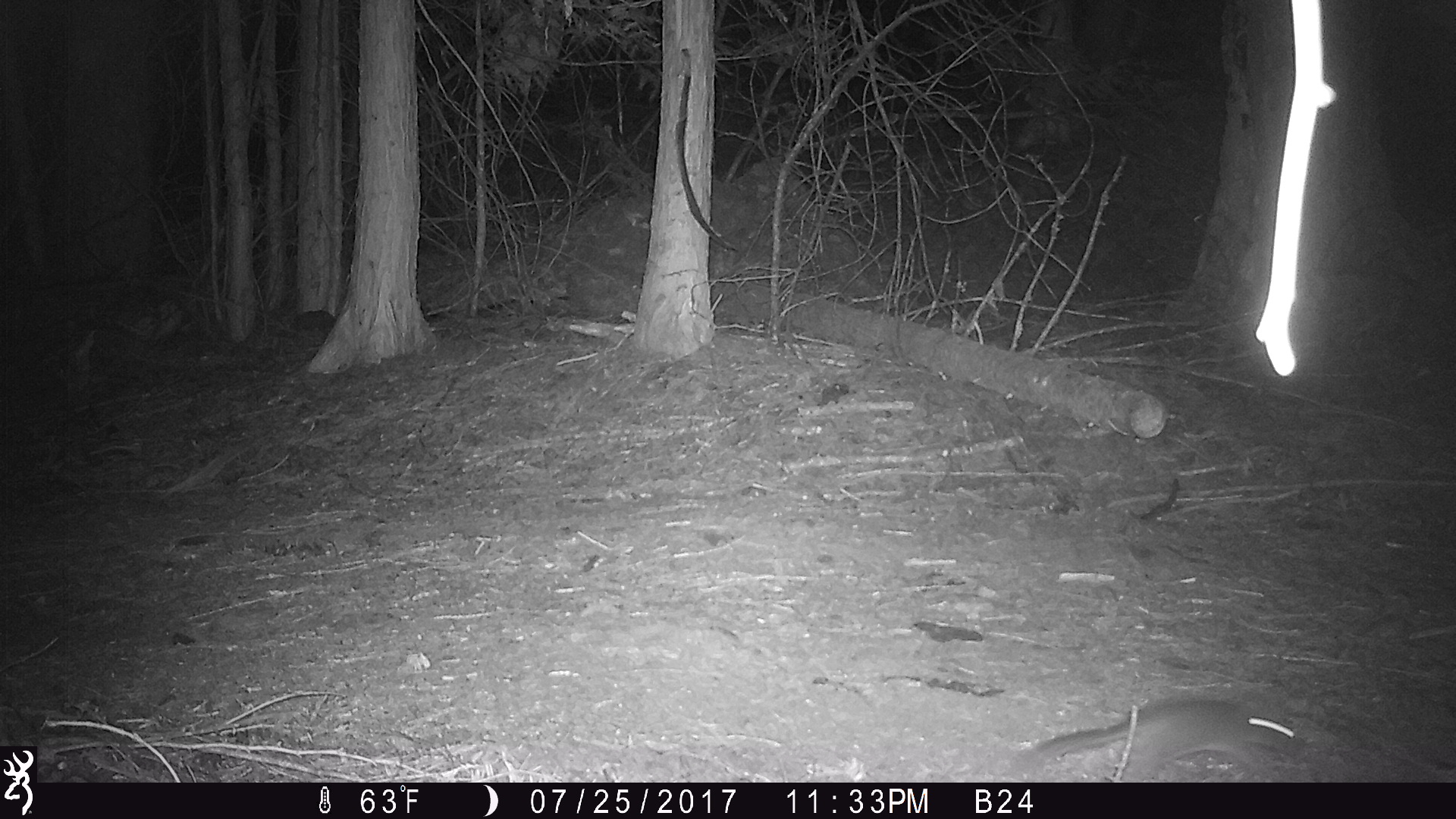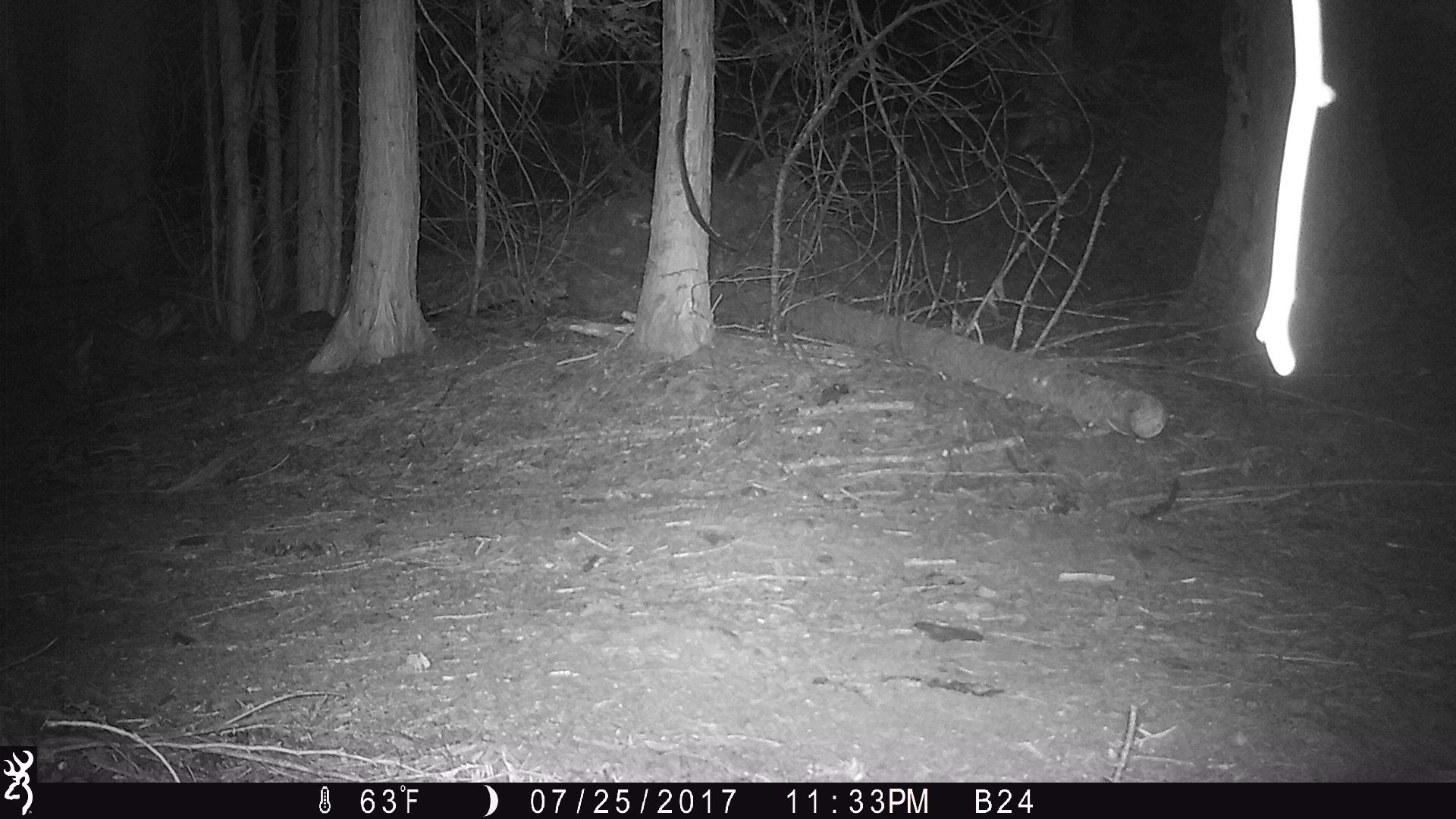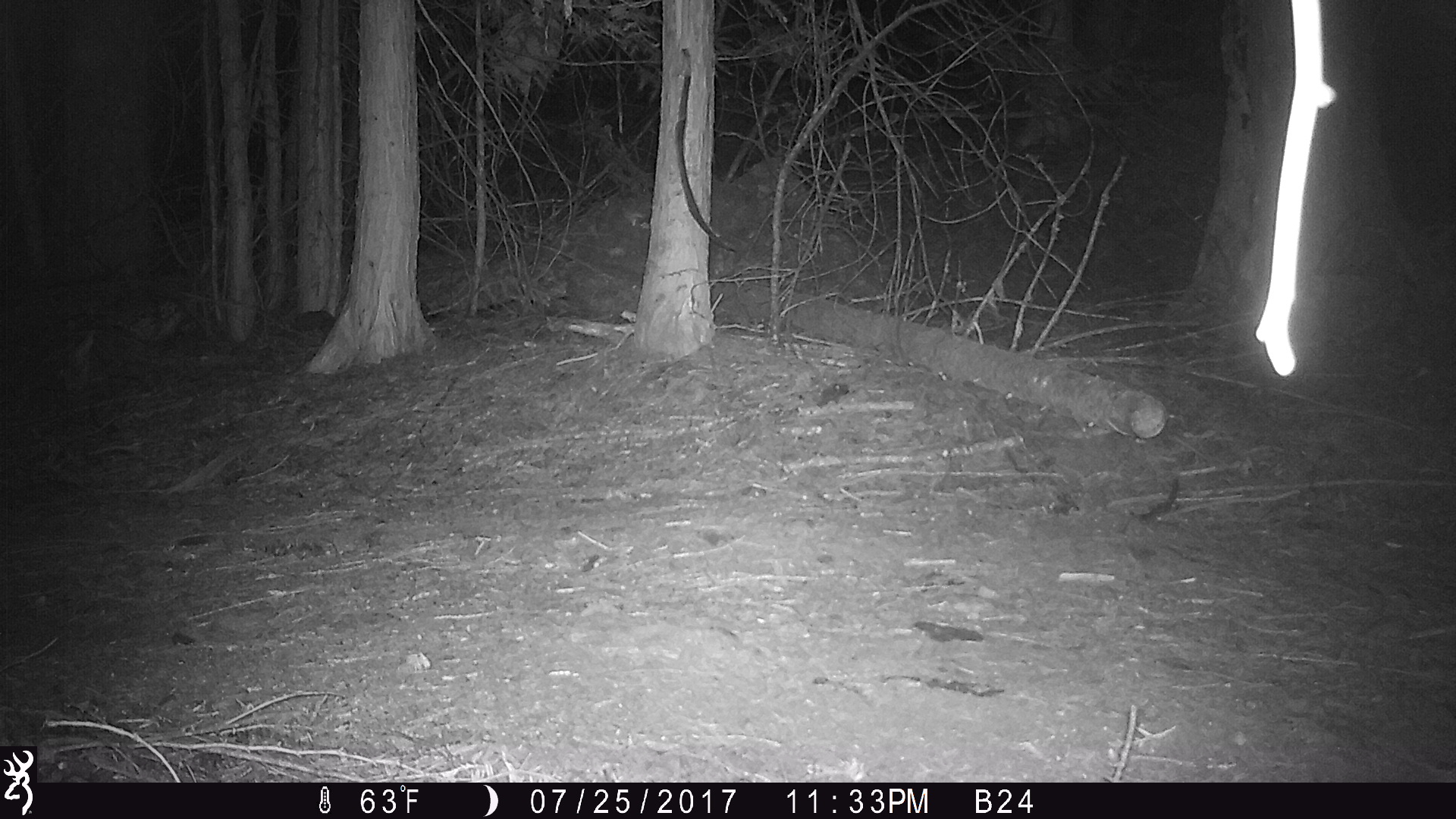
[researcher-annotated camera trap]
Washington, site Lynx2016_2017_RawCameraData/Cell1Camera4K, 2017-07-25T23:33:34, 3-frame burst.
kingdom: Animalia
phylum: Chordata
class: Mammalia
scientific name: Mammalia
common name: small mammal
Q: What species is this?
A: Small mammal (Mammalia).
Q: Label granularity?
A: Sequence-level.